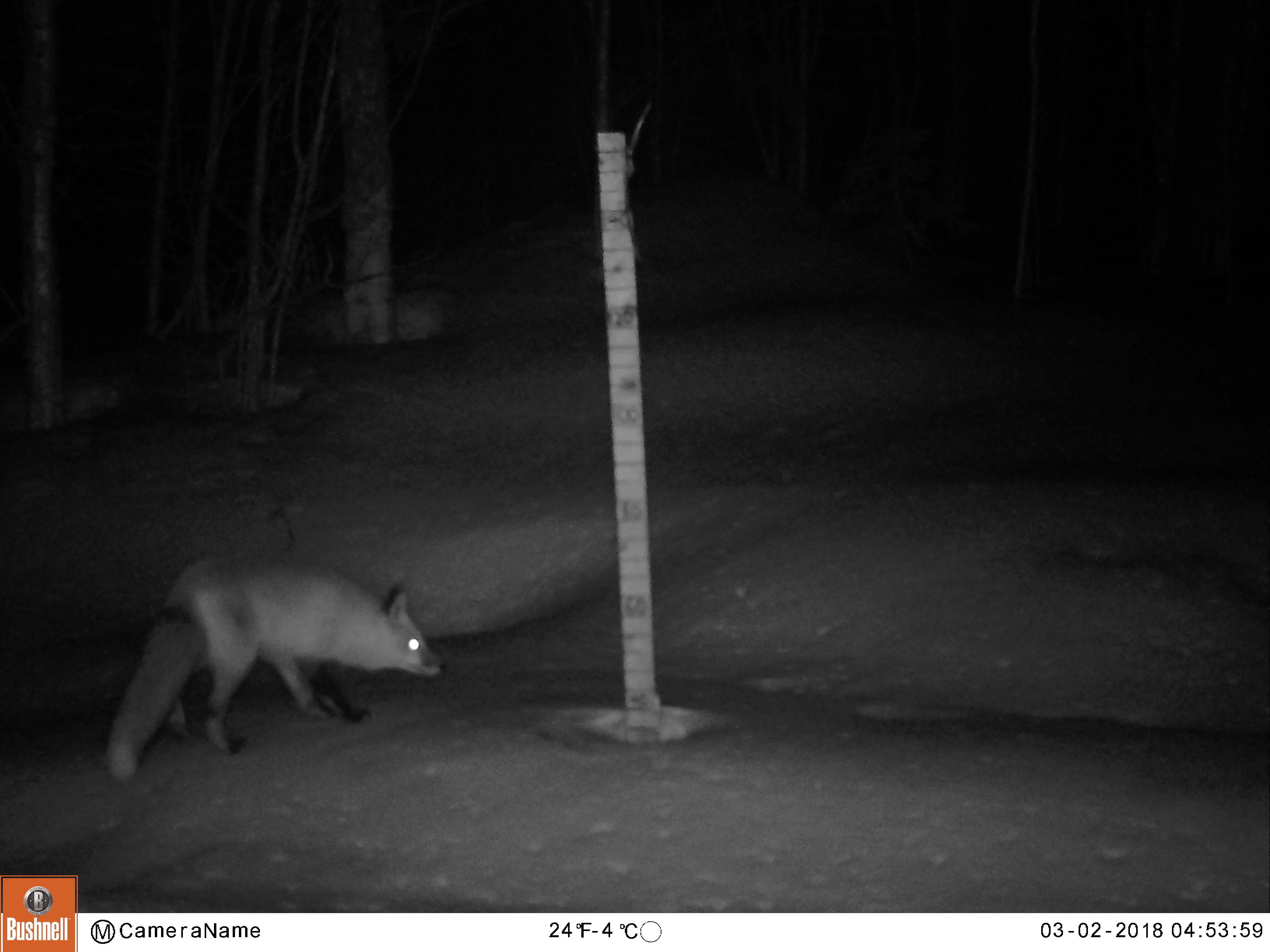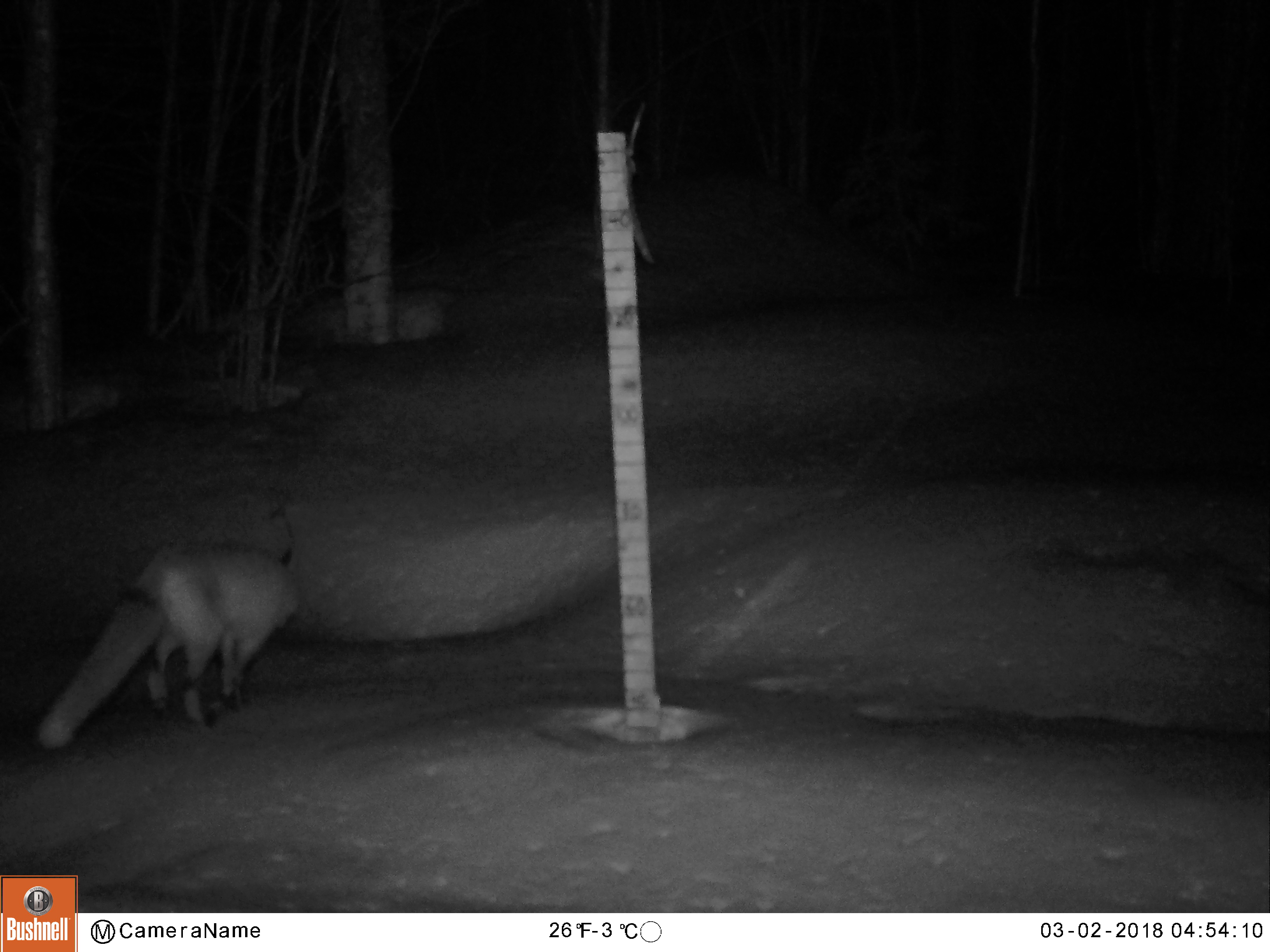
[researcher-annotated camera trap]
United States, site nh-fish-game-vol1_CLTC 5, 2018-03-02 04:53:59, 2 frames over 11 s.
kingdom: Animalia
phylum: Chordata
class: Mammalia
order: Carnivora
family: Canidae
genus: Vulpes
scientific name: Vulpes vulpes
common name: red fox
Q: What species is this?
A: Red fox (Vulpes vulpes).